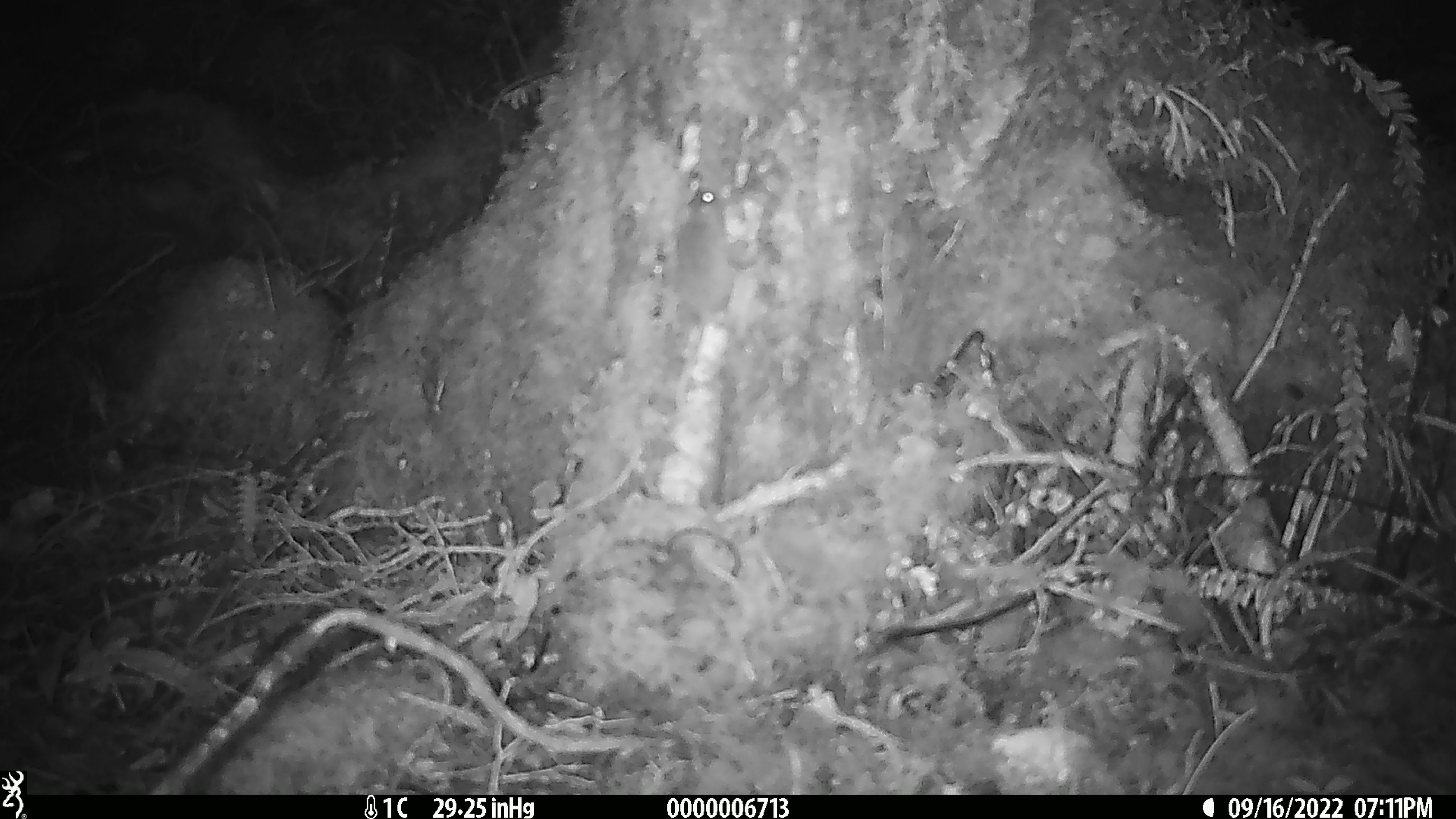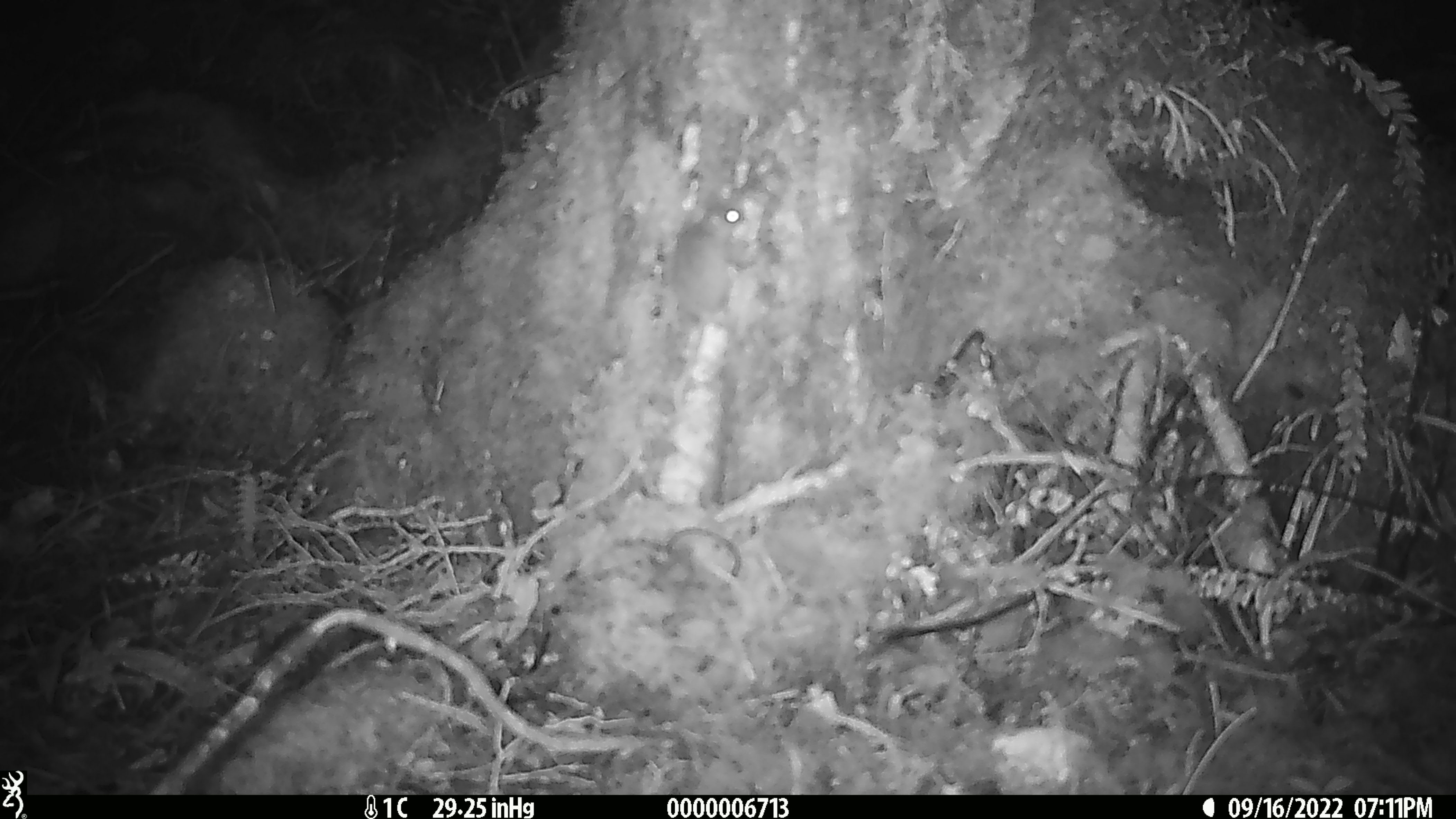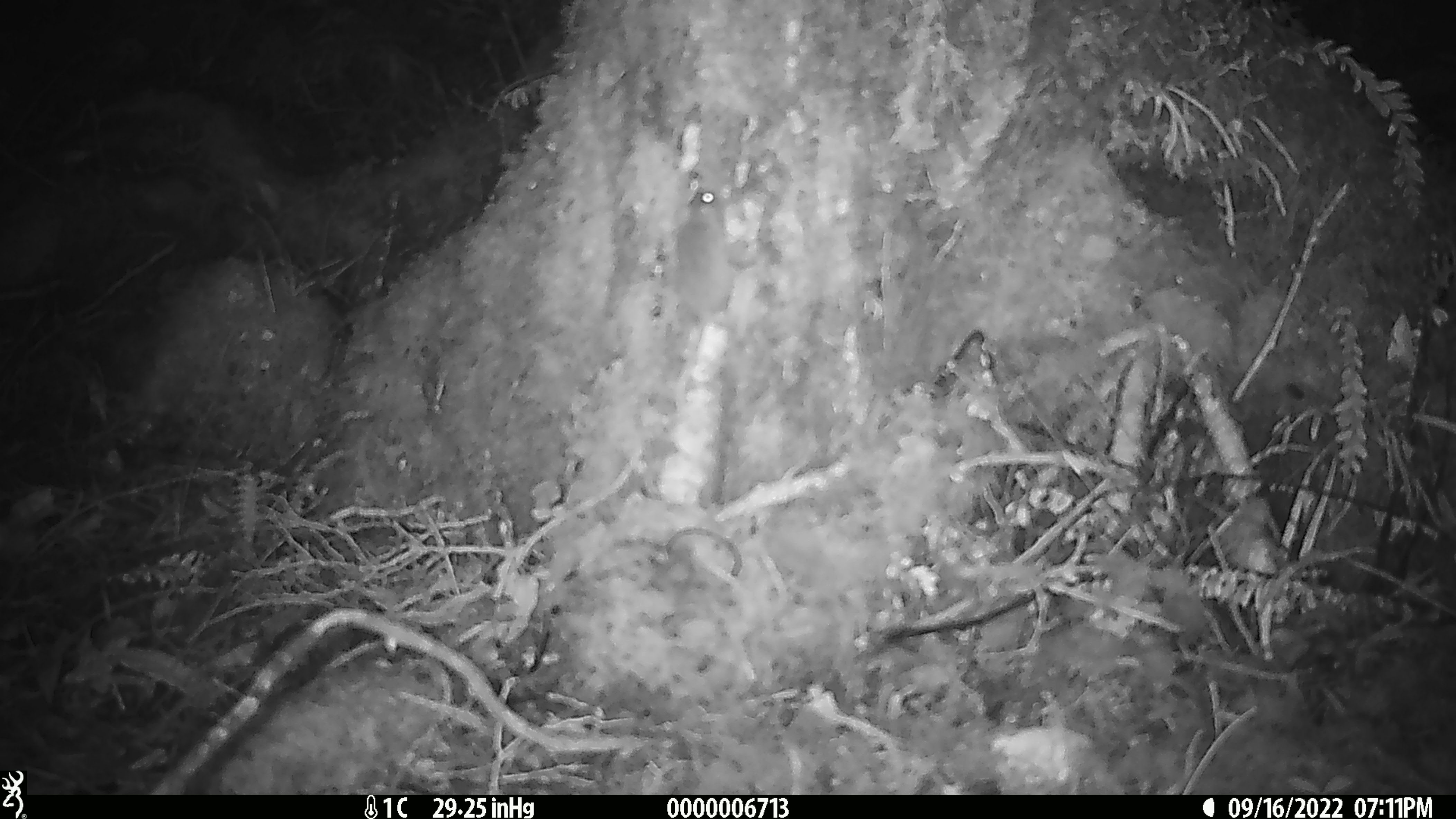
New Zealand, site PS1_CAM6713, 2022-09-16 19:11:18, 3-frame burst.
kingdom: Animalia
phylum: Chordata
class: Mammalia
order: Rodentia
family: Muridae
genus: Mus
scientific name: Mus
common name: mouse